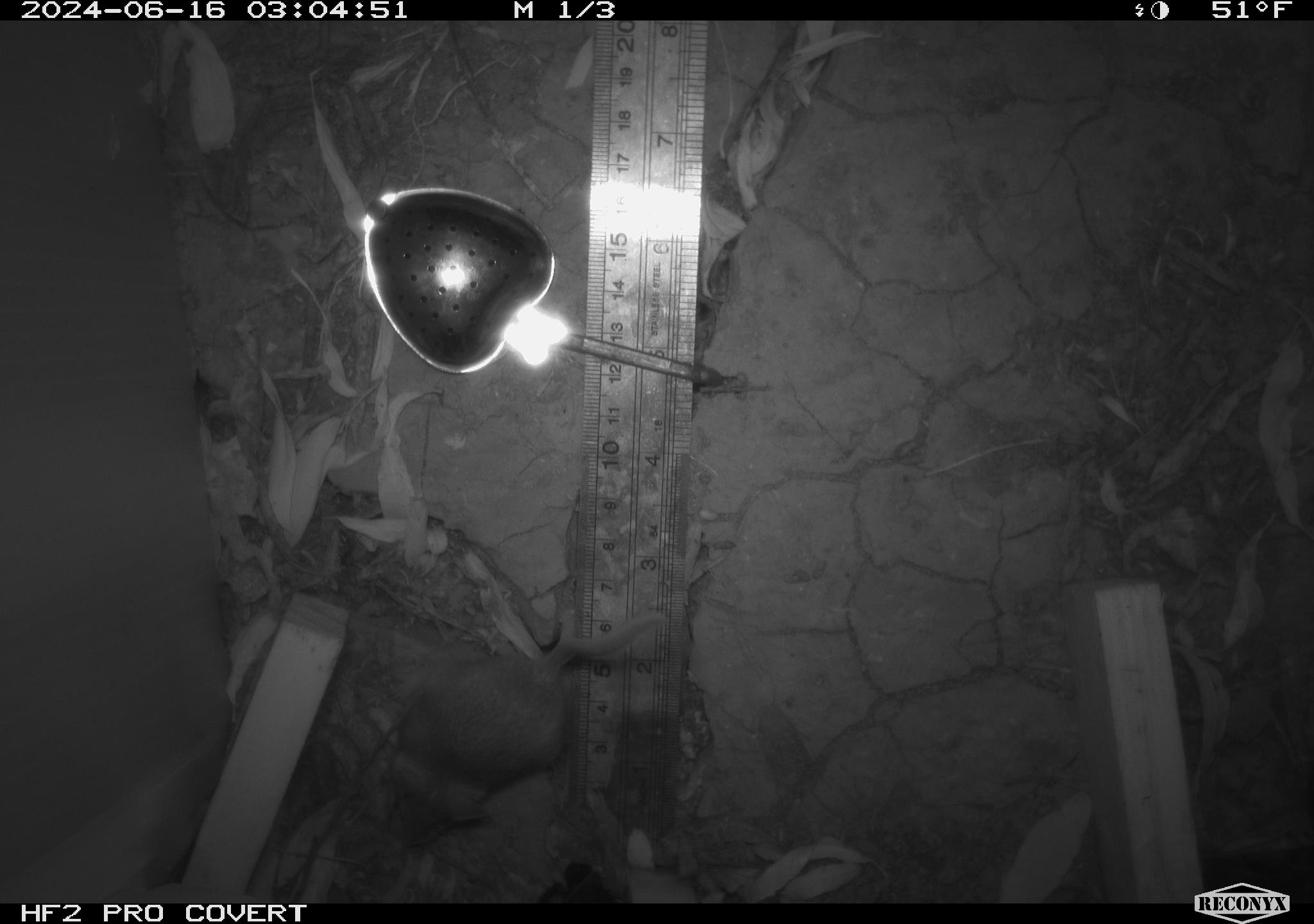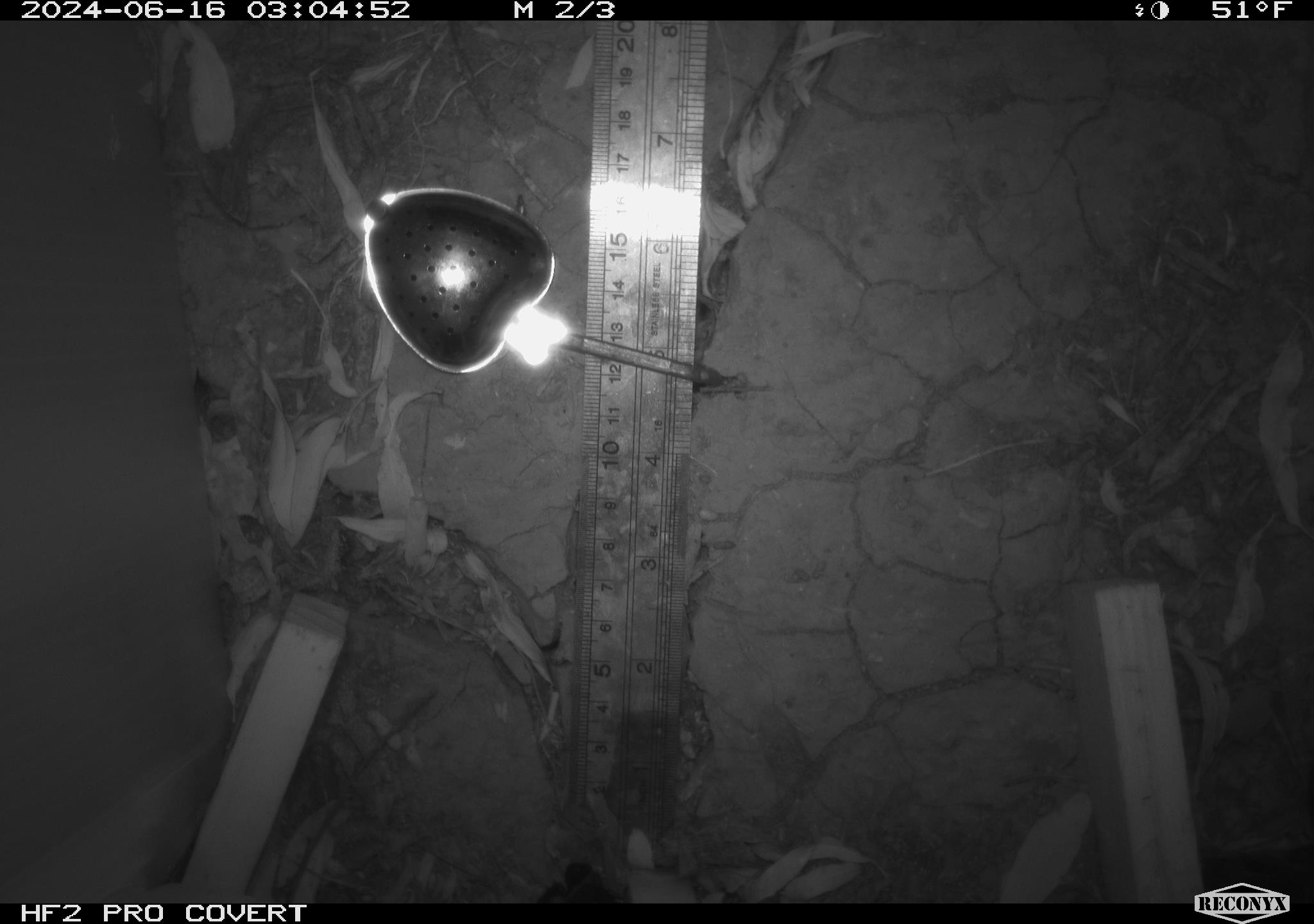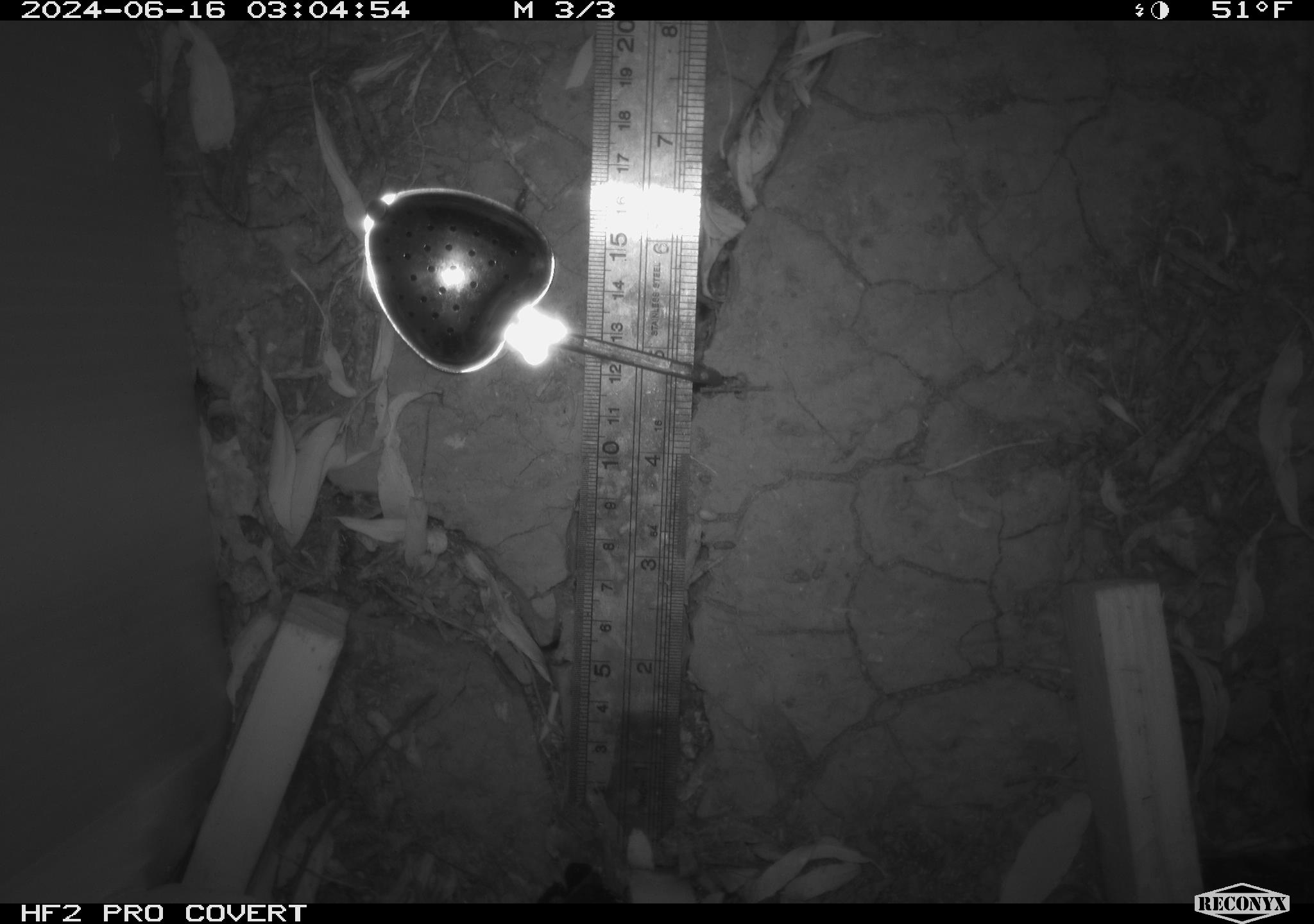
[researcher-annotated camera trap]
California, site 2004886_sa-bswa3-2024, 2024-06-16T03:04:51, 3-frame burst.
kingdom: Animalia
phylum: Chordata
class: Mammalia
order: Rodentia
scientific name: Rodentia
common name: mouse species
Mouse species (Rodentia).